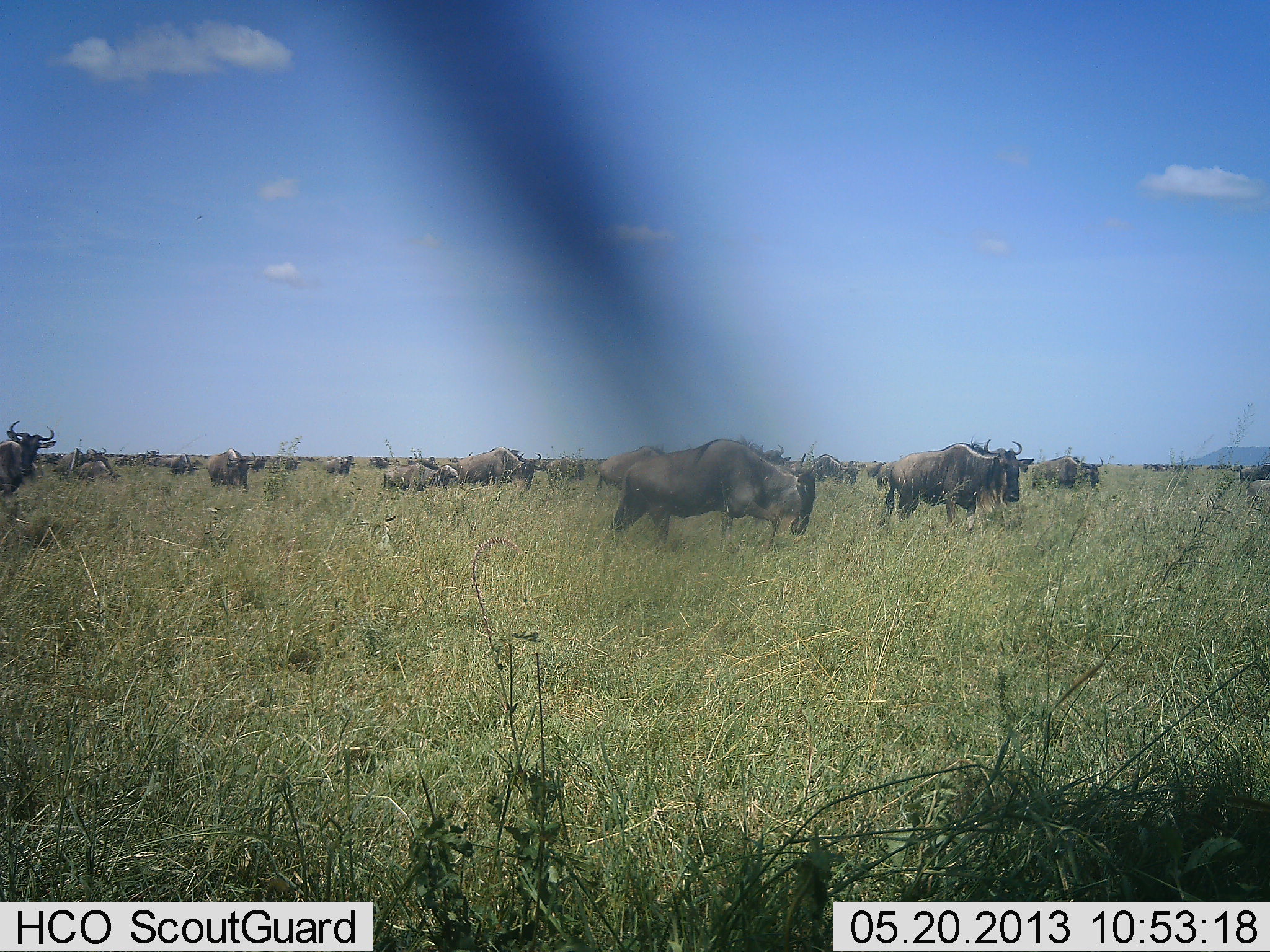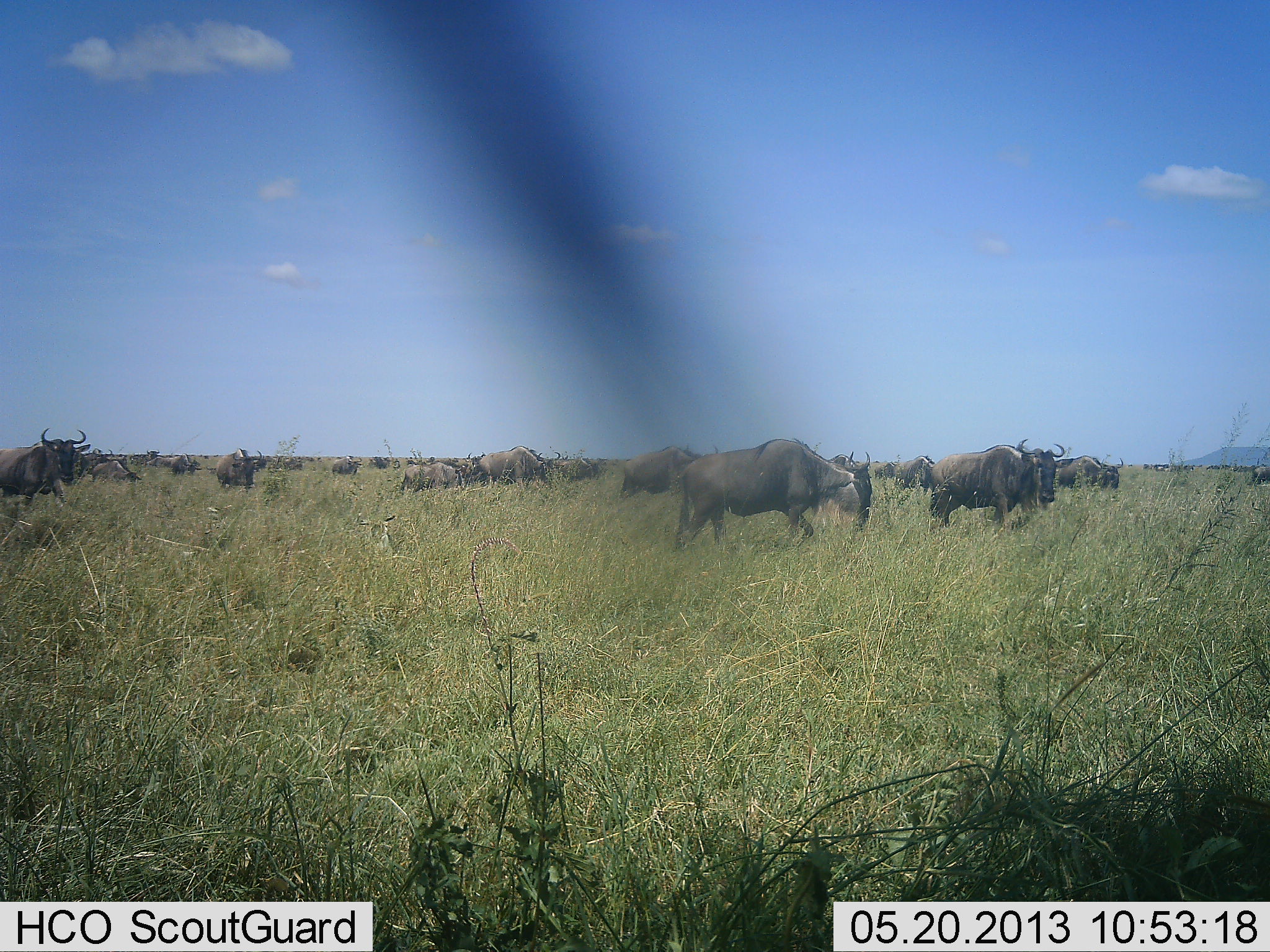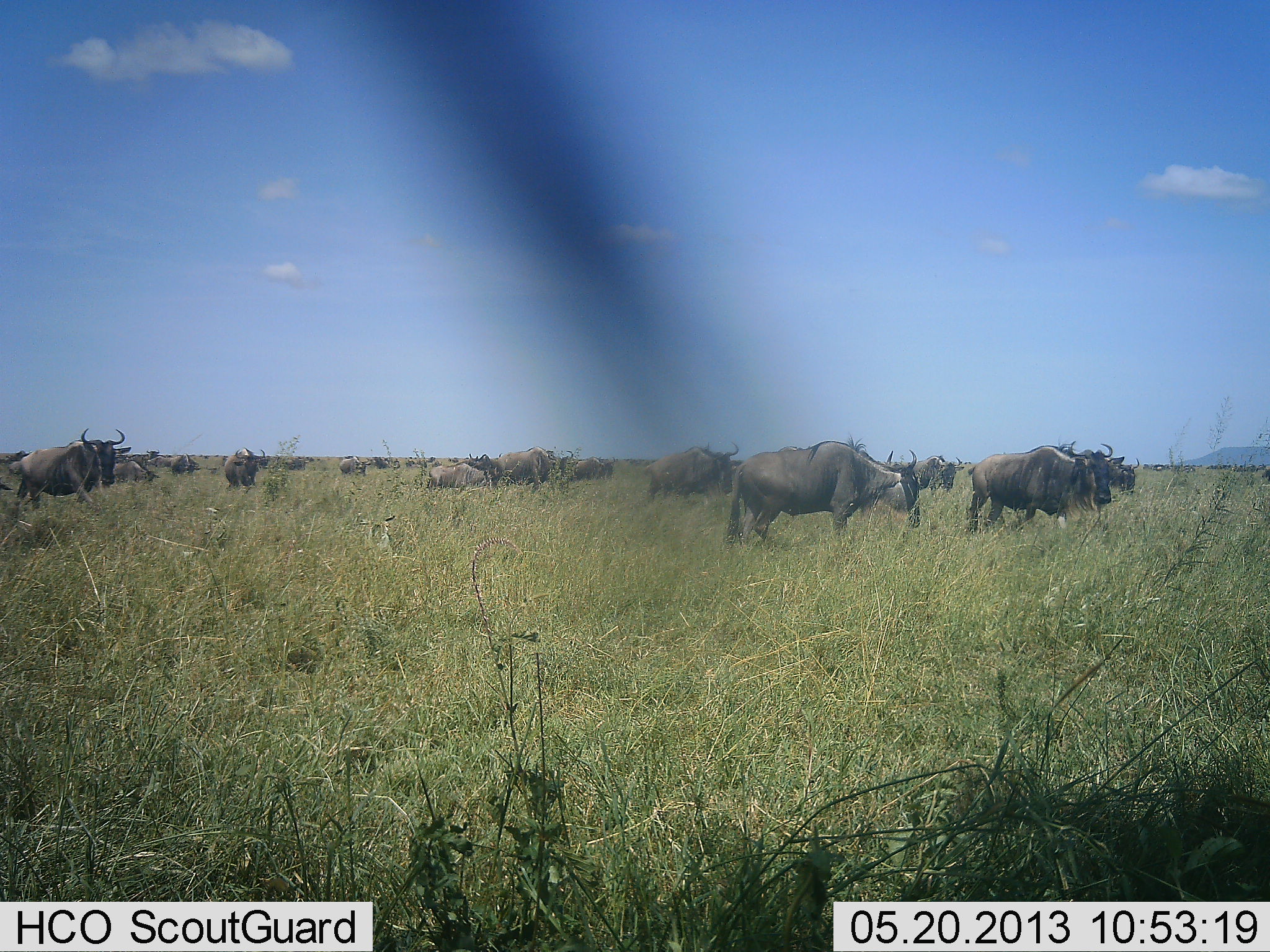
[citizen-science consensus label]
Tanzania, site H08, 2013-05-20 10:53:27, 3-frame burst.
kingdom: Animalia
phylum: Chordata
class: Mammalia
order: Artiodactyla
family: Bovidae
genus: Connochaetes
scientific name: Connochaetes taurinus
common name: blue wildebeest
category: wildebeest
Wildebeest (blue wildebeest) (Connochaetes taurinus), count 11-50. Behavior (volunteer vote fractions): standing 10%, resting 0%, moving 90%, interacting 10%. Young present (vote fraction): 10%. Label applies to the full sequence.